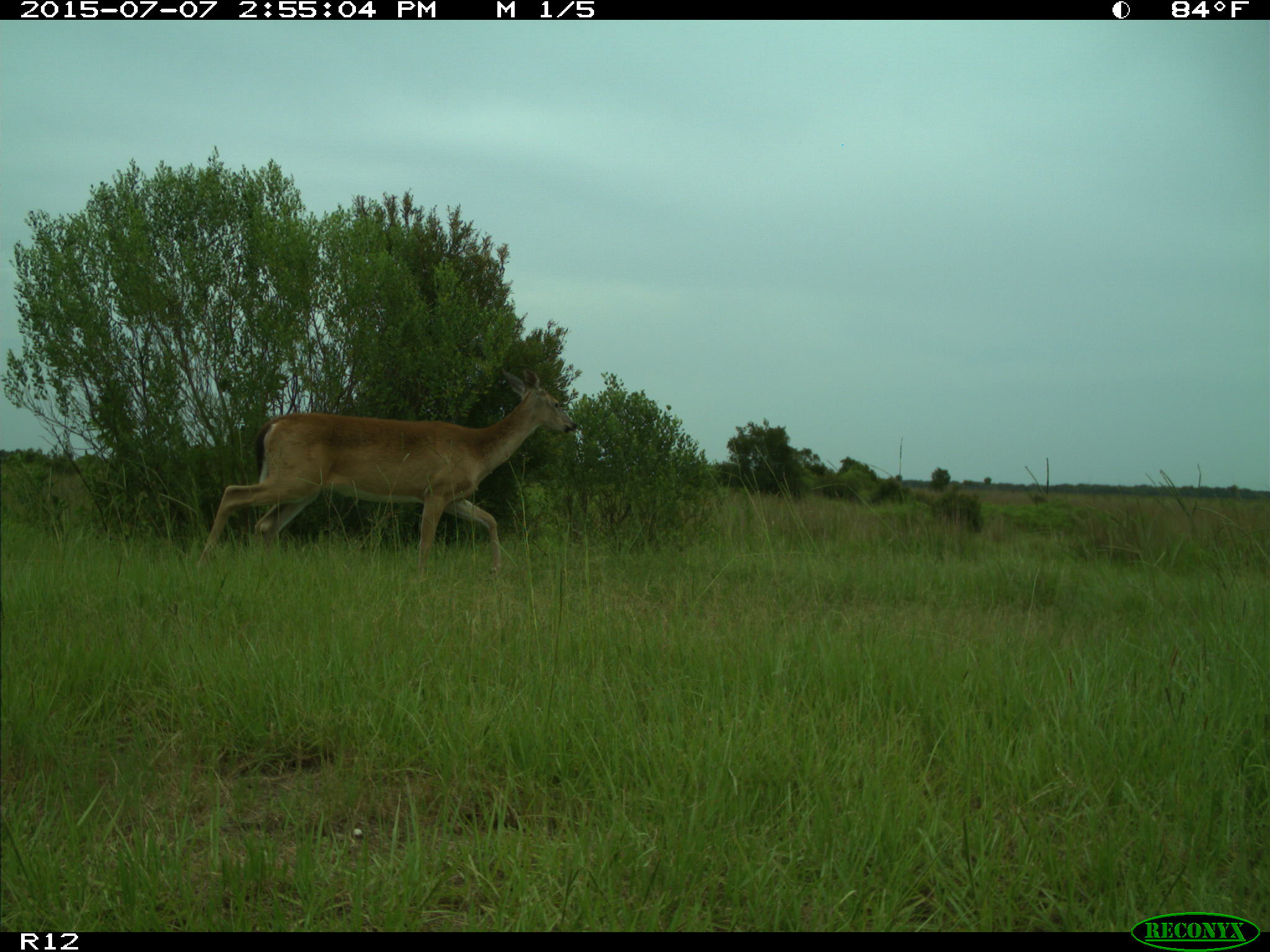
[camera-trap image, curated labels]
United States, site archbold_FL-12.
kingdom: Animalia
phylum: Chordata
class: Mammalia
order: Artiodactyla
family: Cervidae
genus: Odocoileus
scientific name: Odocoileus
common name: deer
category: unidentified deer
Unidentified deer (deer) (Odocoileus).